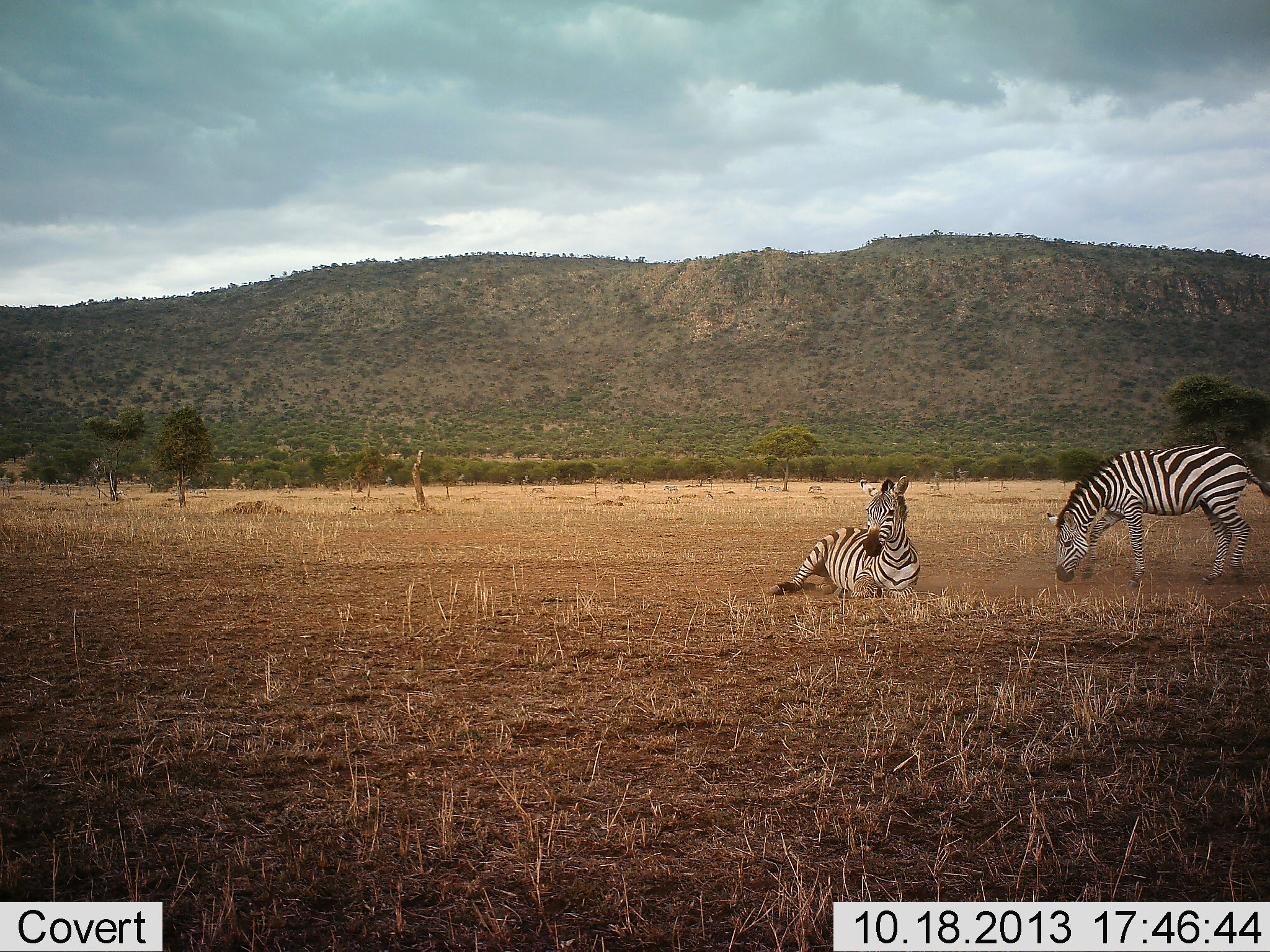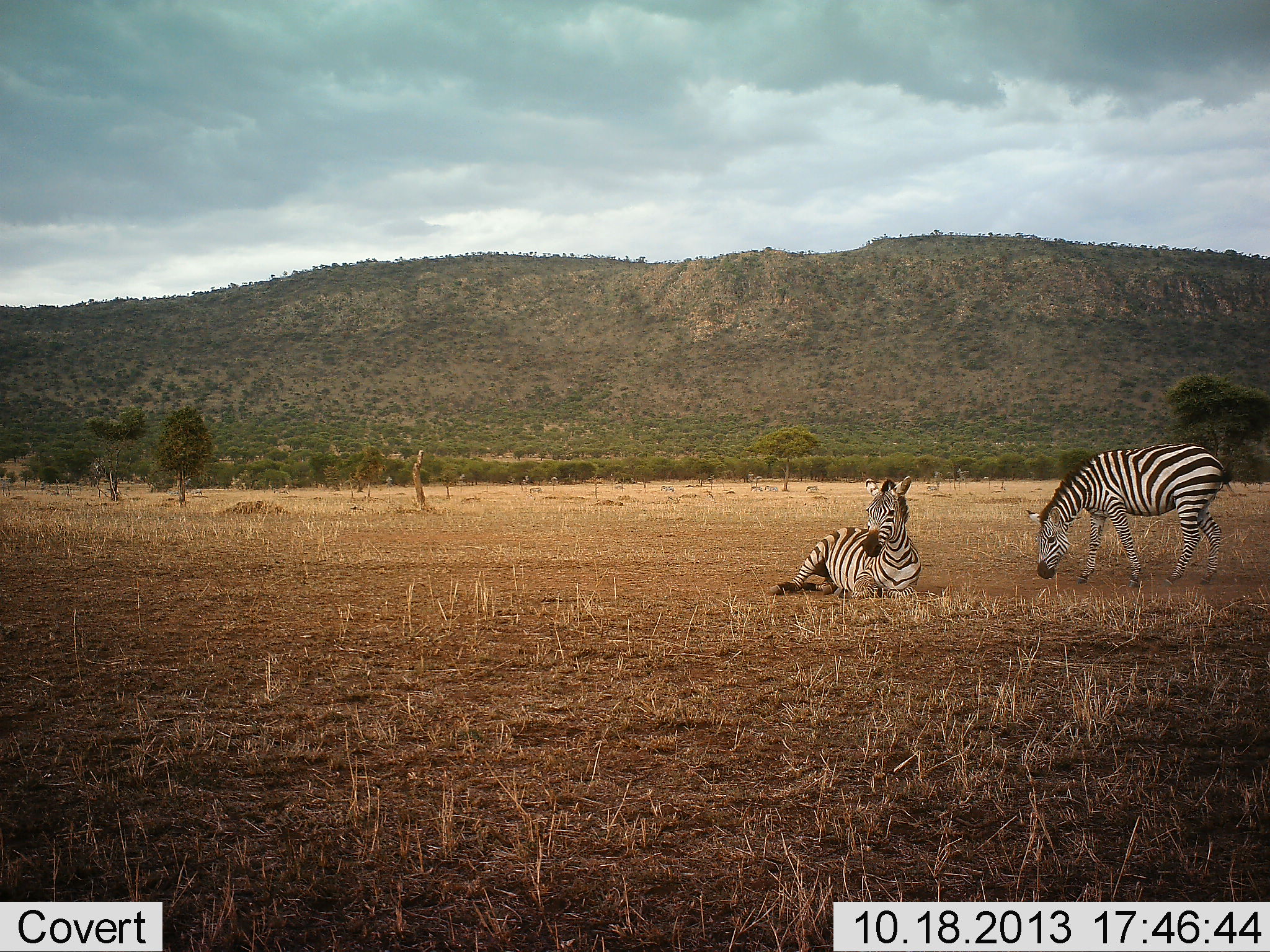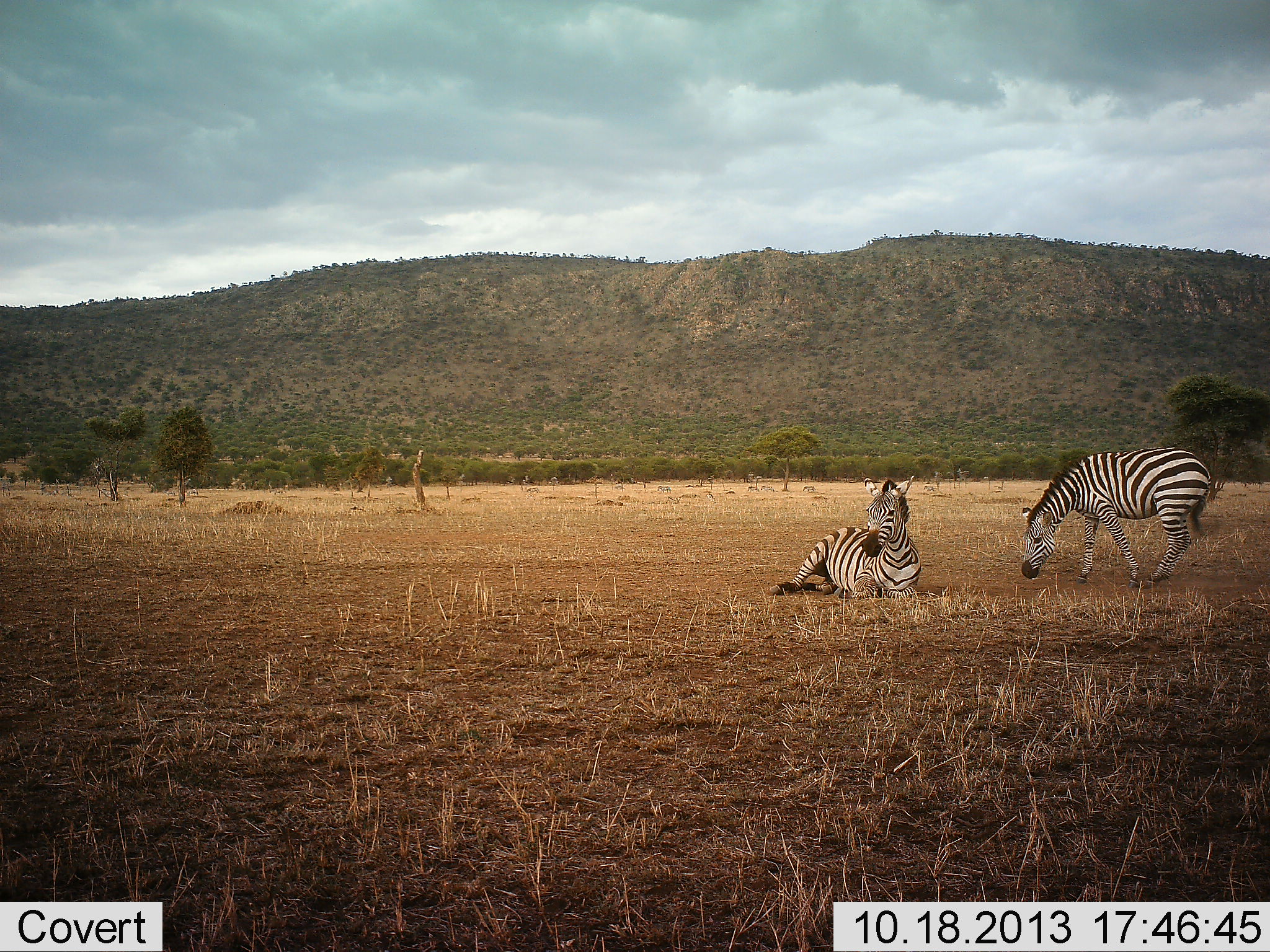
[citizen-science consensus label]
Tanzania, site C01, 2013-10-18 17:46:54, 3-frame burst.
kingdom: Animalia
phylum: Chordata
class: Mammalia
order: Perissodactyla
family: Equidae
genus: Equus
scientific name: Equus quagga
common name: plains zebra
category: zebra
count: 2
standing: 30%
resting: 90%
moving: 20%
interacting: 0%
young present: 0%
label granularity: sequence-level